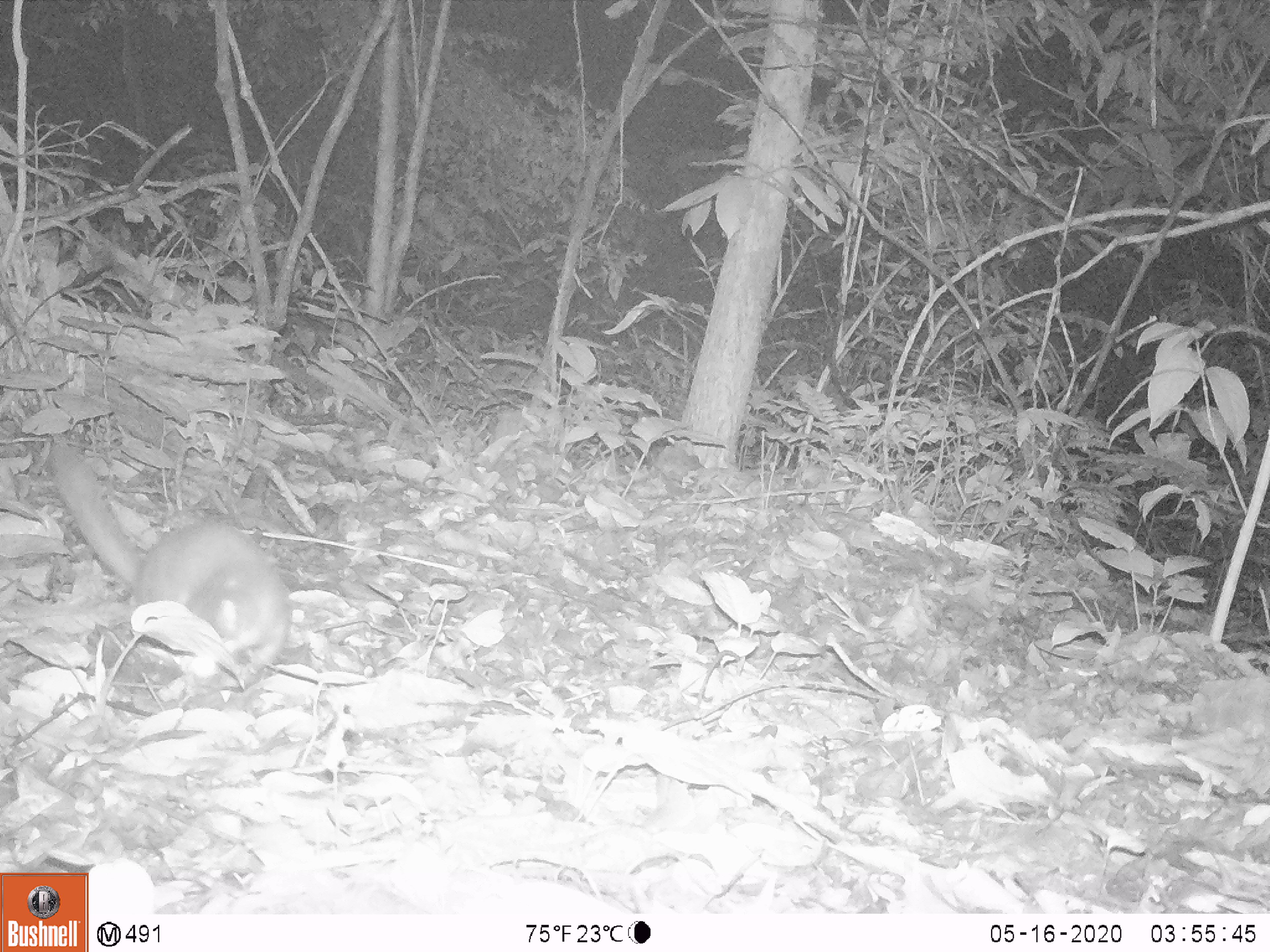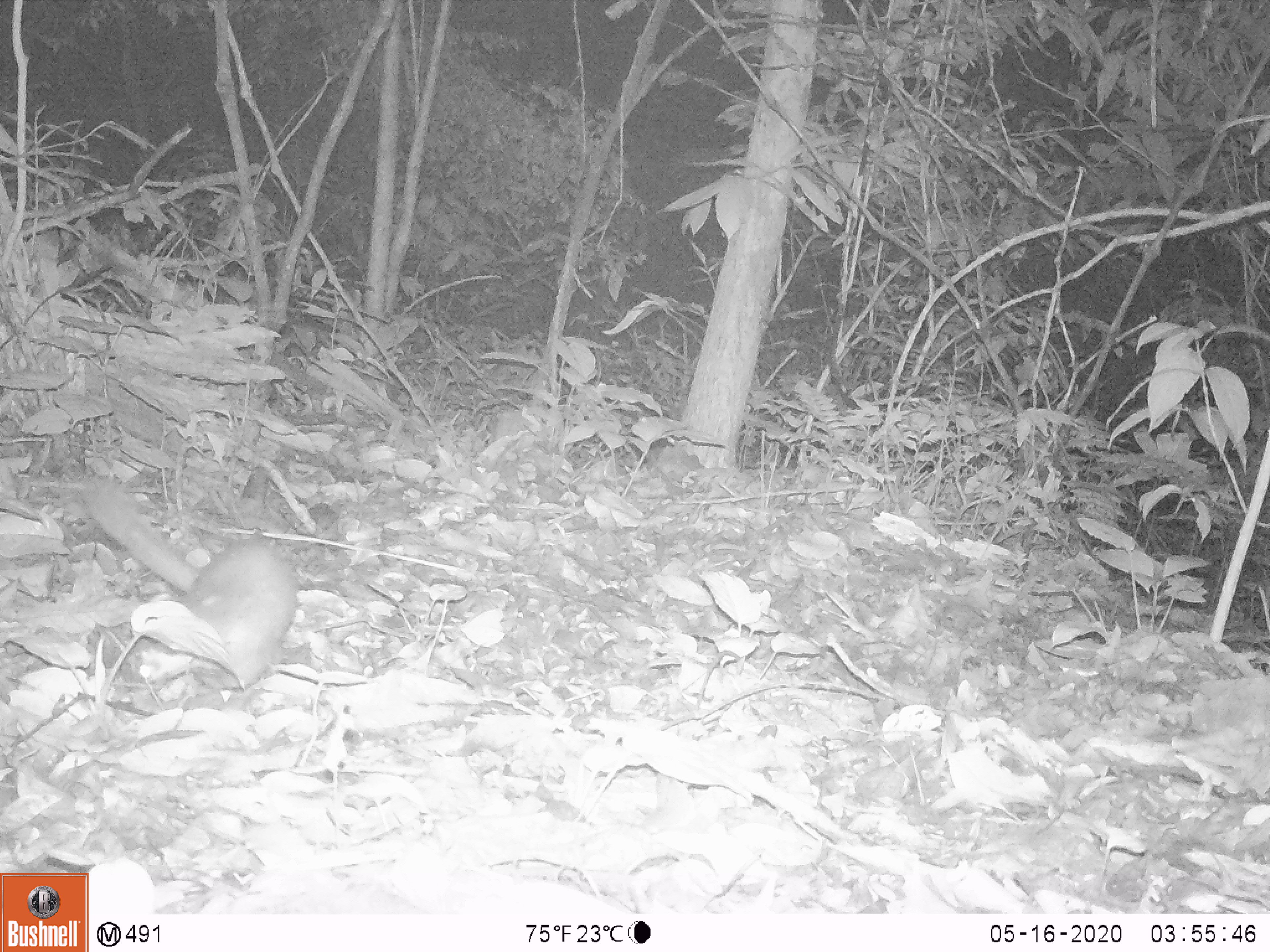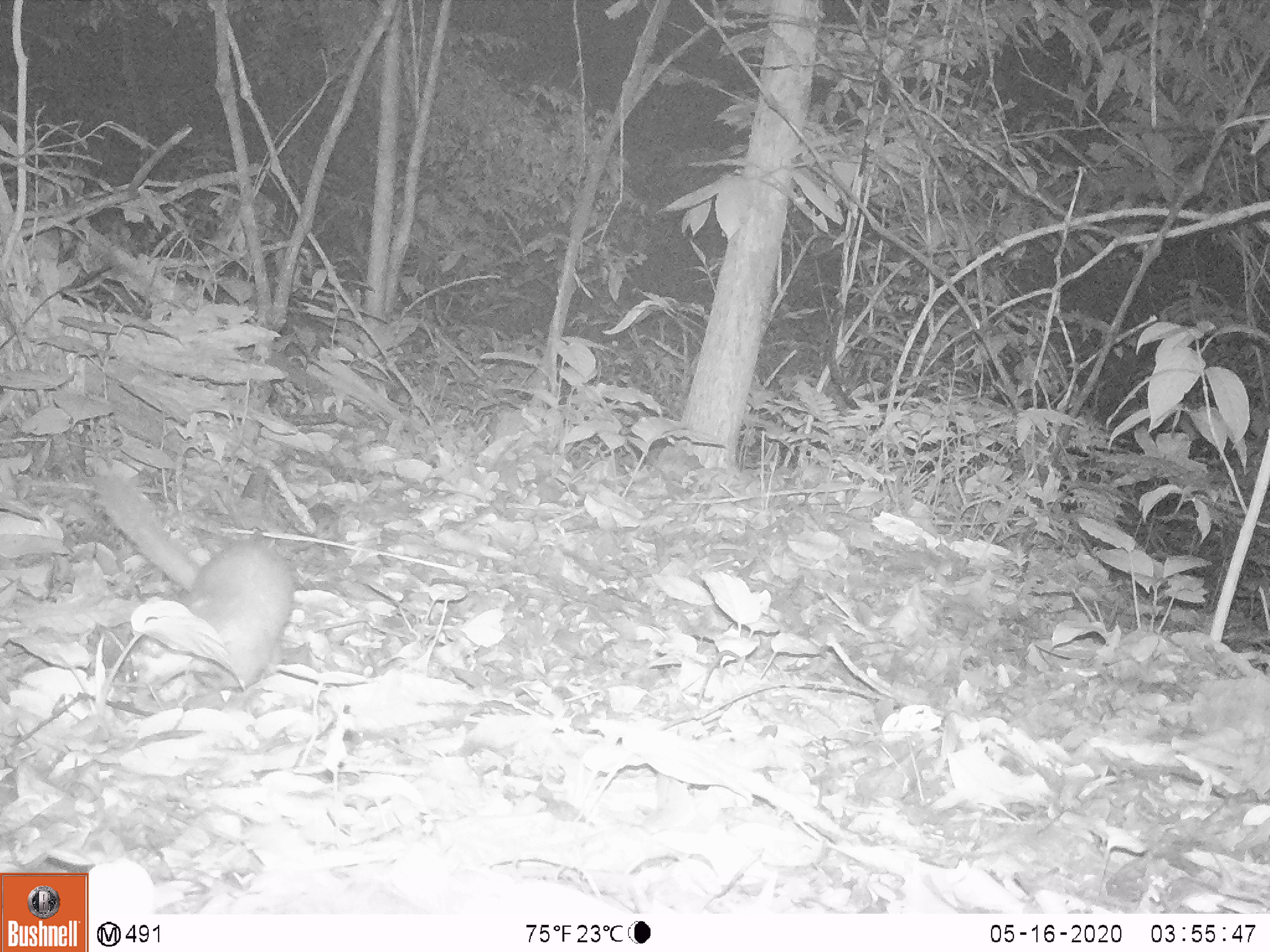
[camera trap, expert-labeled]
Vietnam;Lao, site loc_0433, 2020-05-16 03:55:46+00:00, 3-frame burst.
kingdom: Animalia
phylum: Chordata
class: Mammalia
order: Carnivora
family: Mustelidae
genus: Melogale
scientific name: Melogale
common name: ferret badger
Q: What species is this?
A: Ferret badger (Melogale).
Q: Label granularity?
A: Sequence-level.